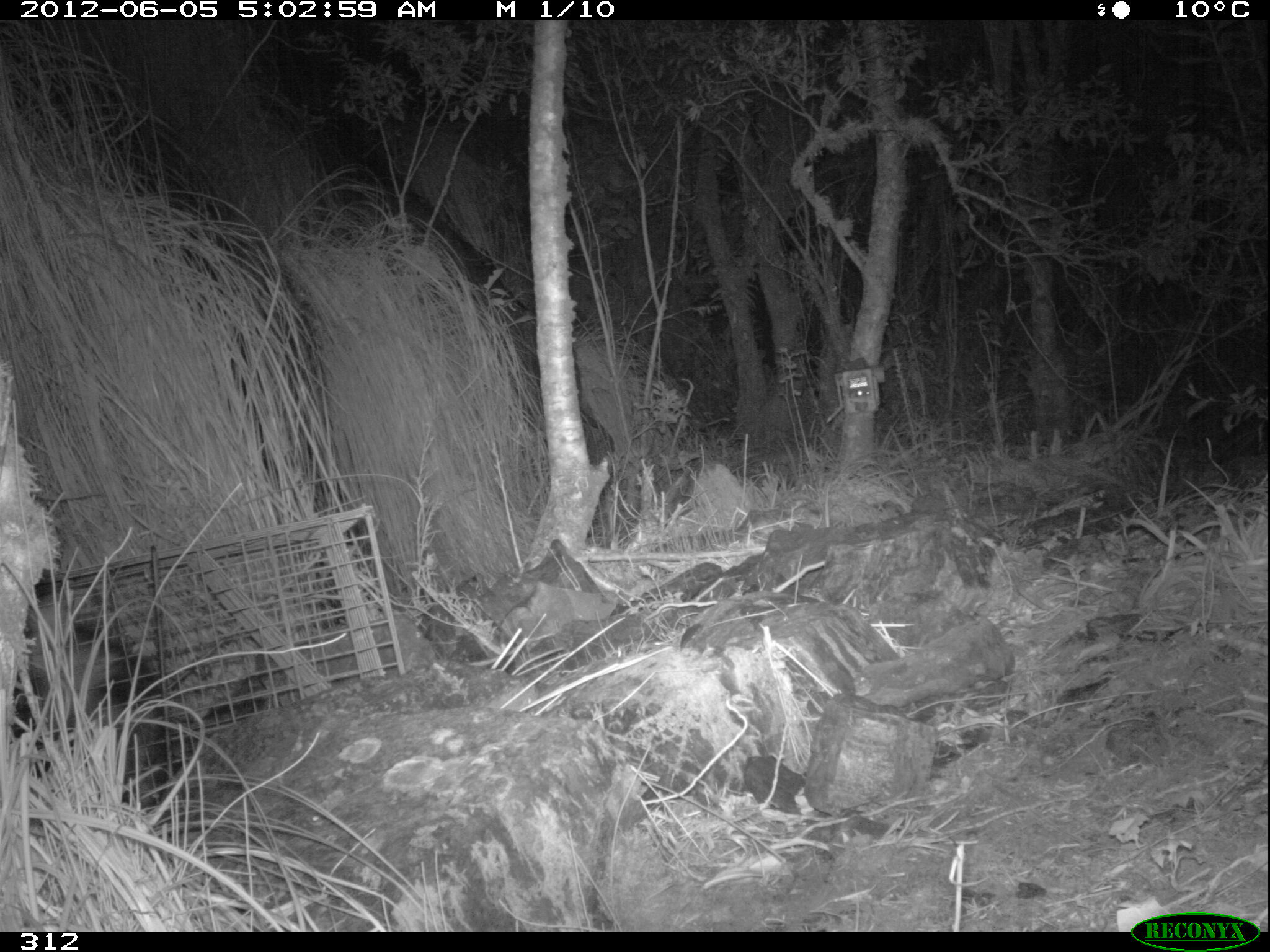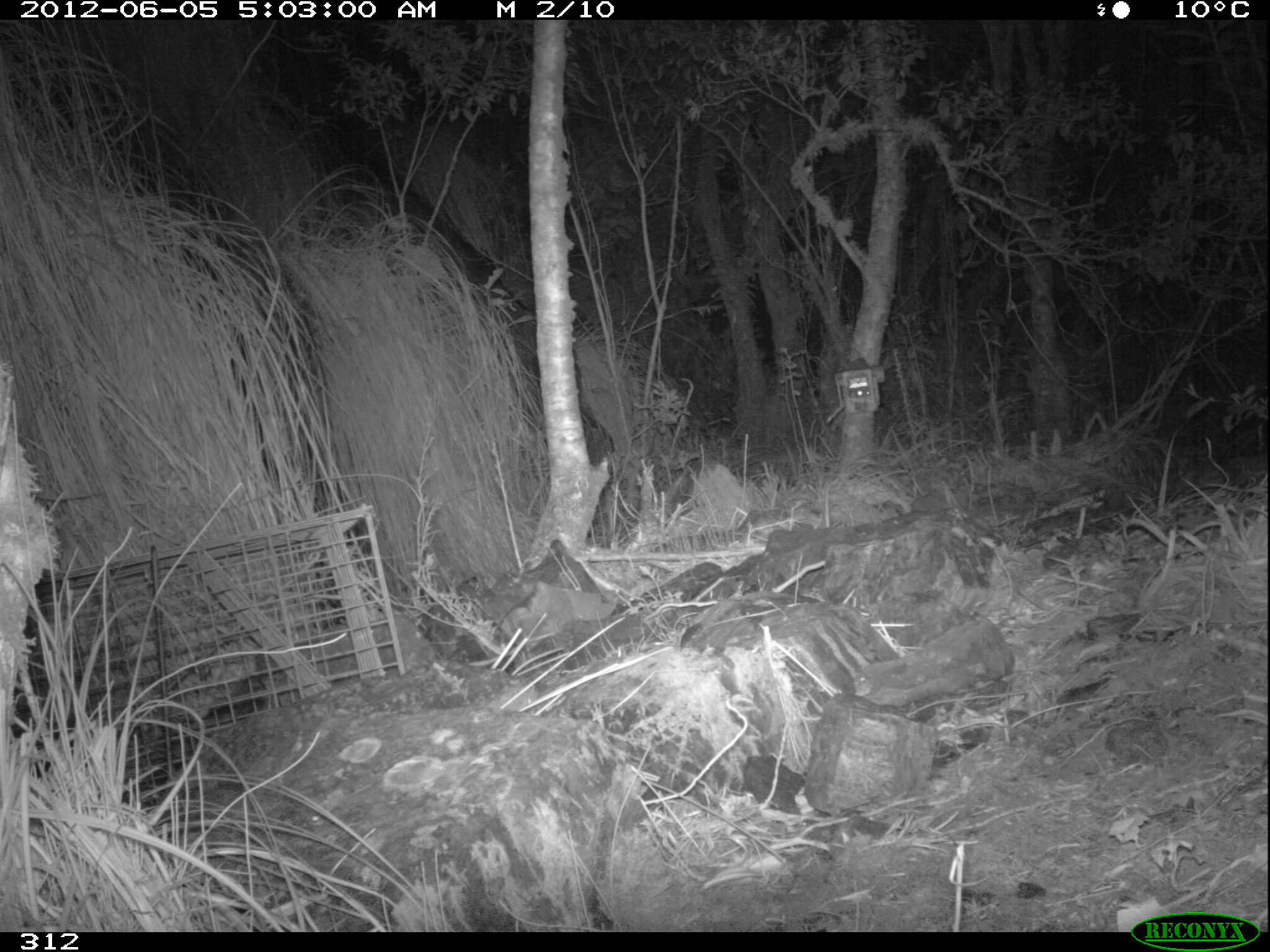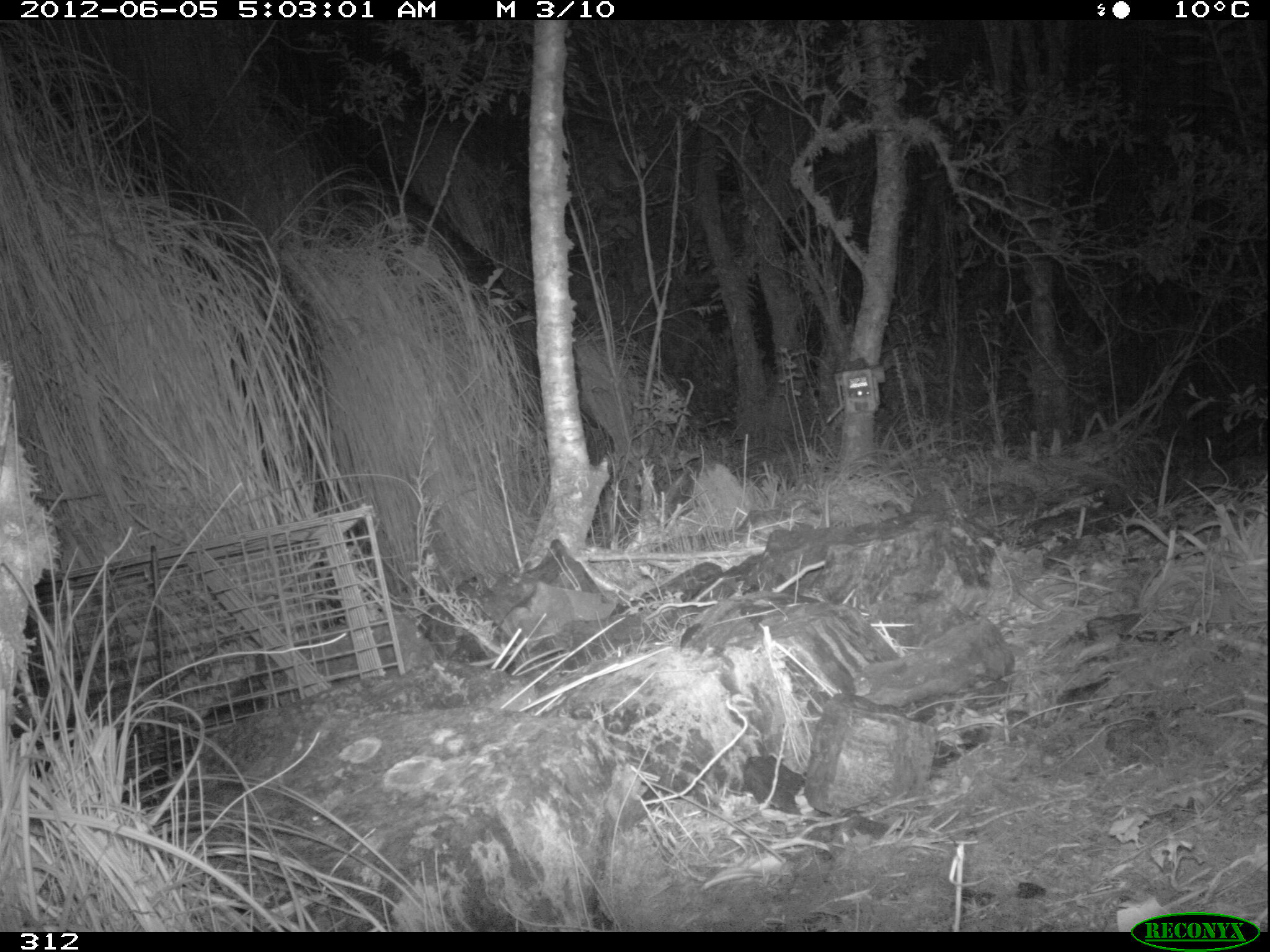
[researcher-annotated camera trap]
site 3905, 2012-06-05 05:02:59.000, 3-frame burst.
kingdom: Animalia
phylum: Chordata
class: Mammalia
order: Didelphimorphia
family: Didelphidae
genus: Didelphis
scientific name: Didelphis pernigra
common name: andean white-eared opossum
Didelphis pernigra (andean white-eared opossum).